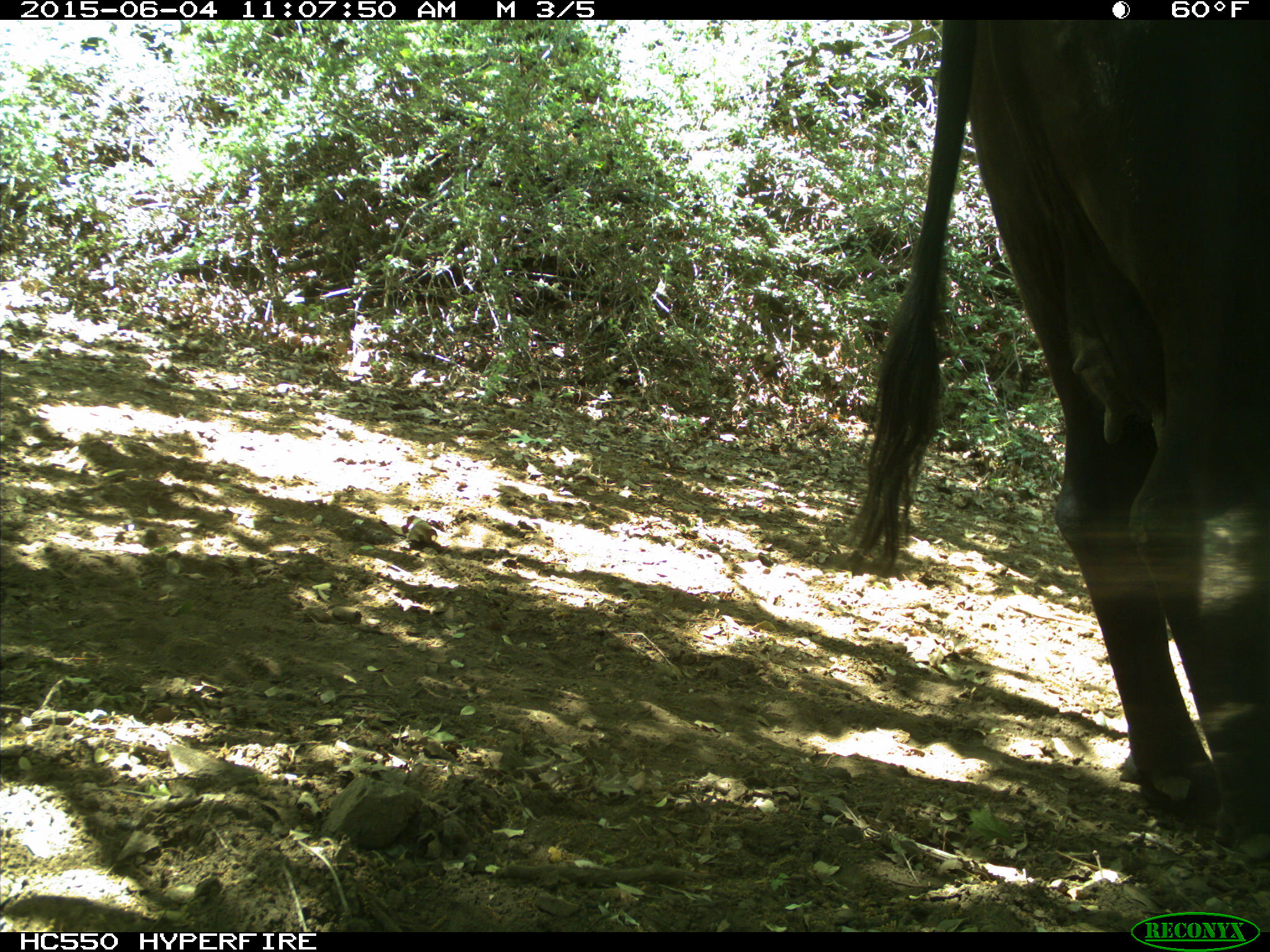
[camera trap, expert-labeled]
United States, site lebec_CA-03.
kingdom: Animalia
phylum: Chordata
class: Mammalia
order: Artiodactyla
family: Bovidae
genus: Bos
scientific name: Bos taurus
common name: domestic cow